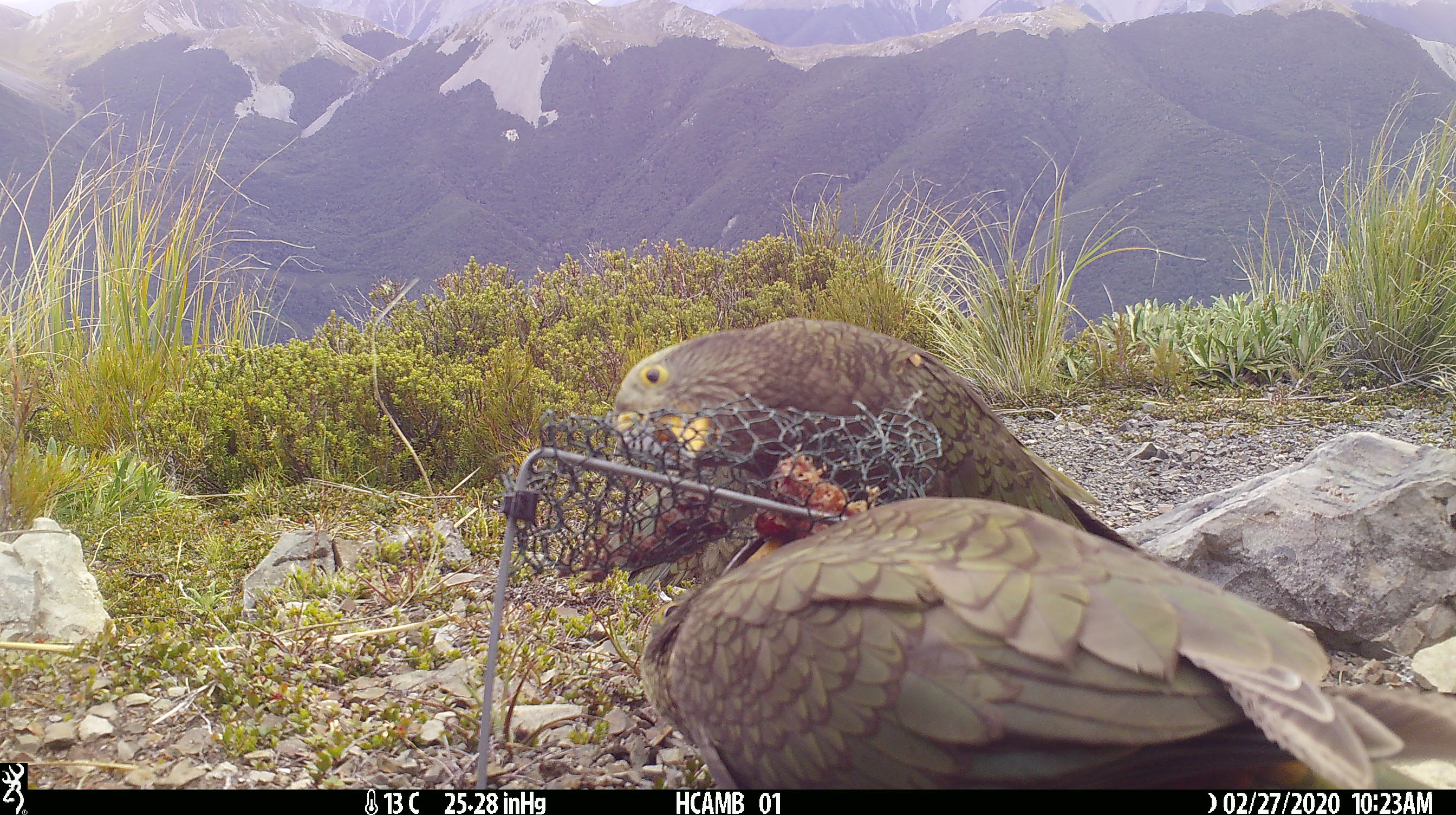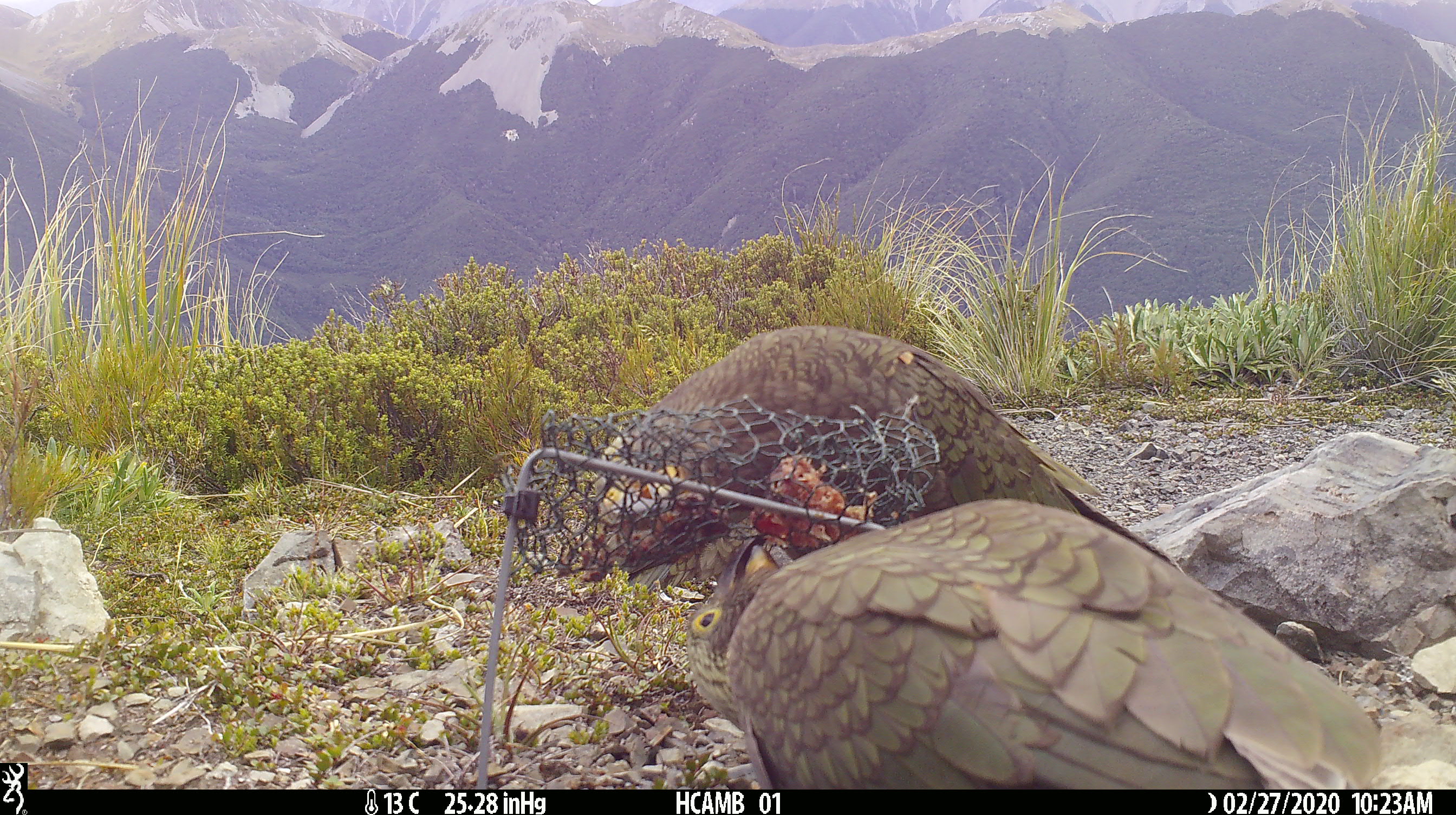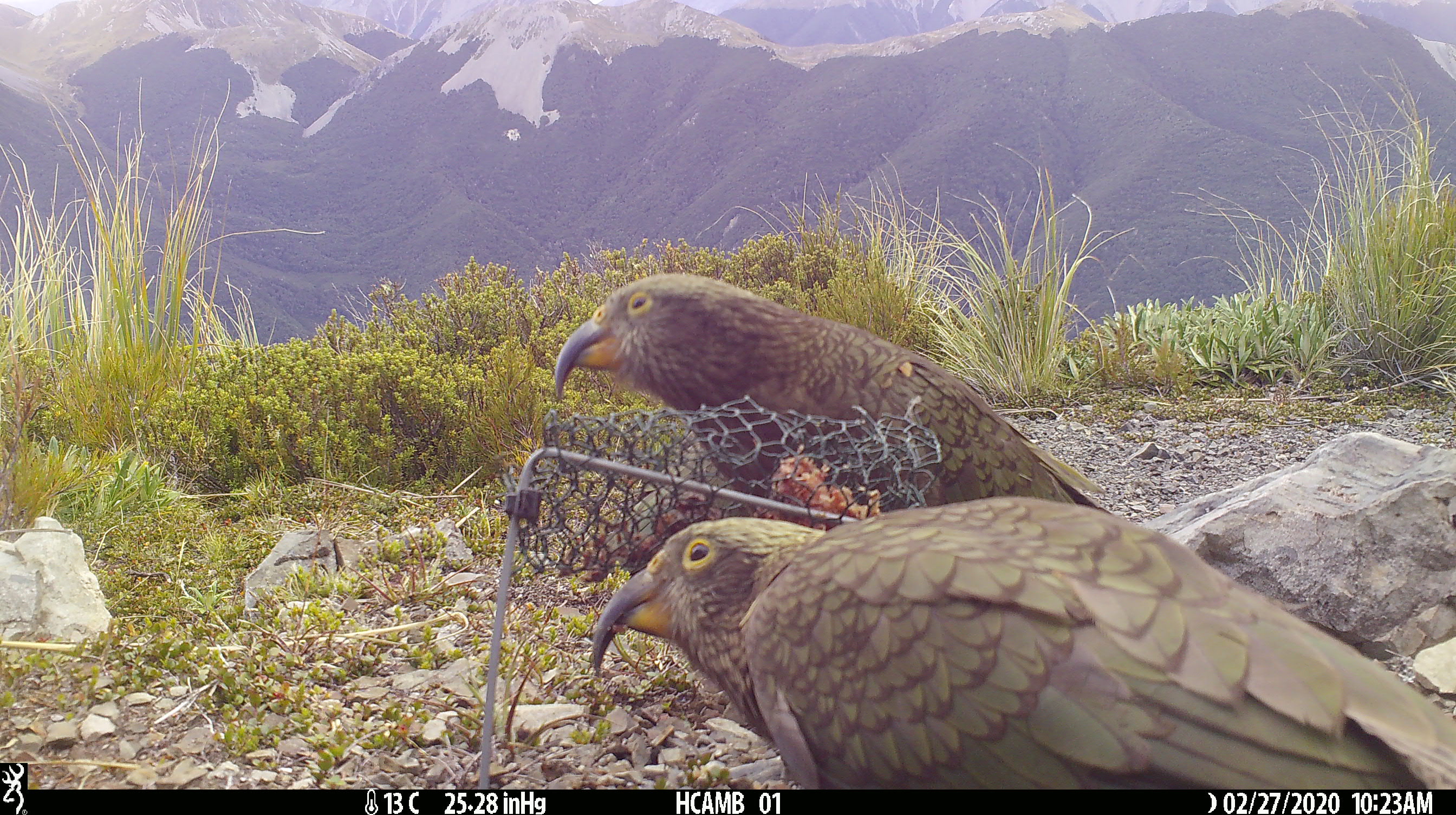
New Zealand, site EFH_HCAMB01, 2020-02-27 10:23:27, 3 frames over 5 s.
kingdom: Animalia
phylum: Chordata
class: Aves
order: Psittaciformes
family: Strigopidae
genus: Nestor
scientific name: Nestor notabilis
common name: kea